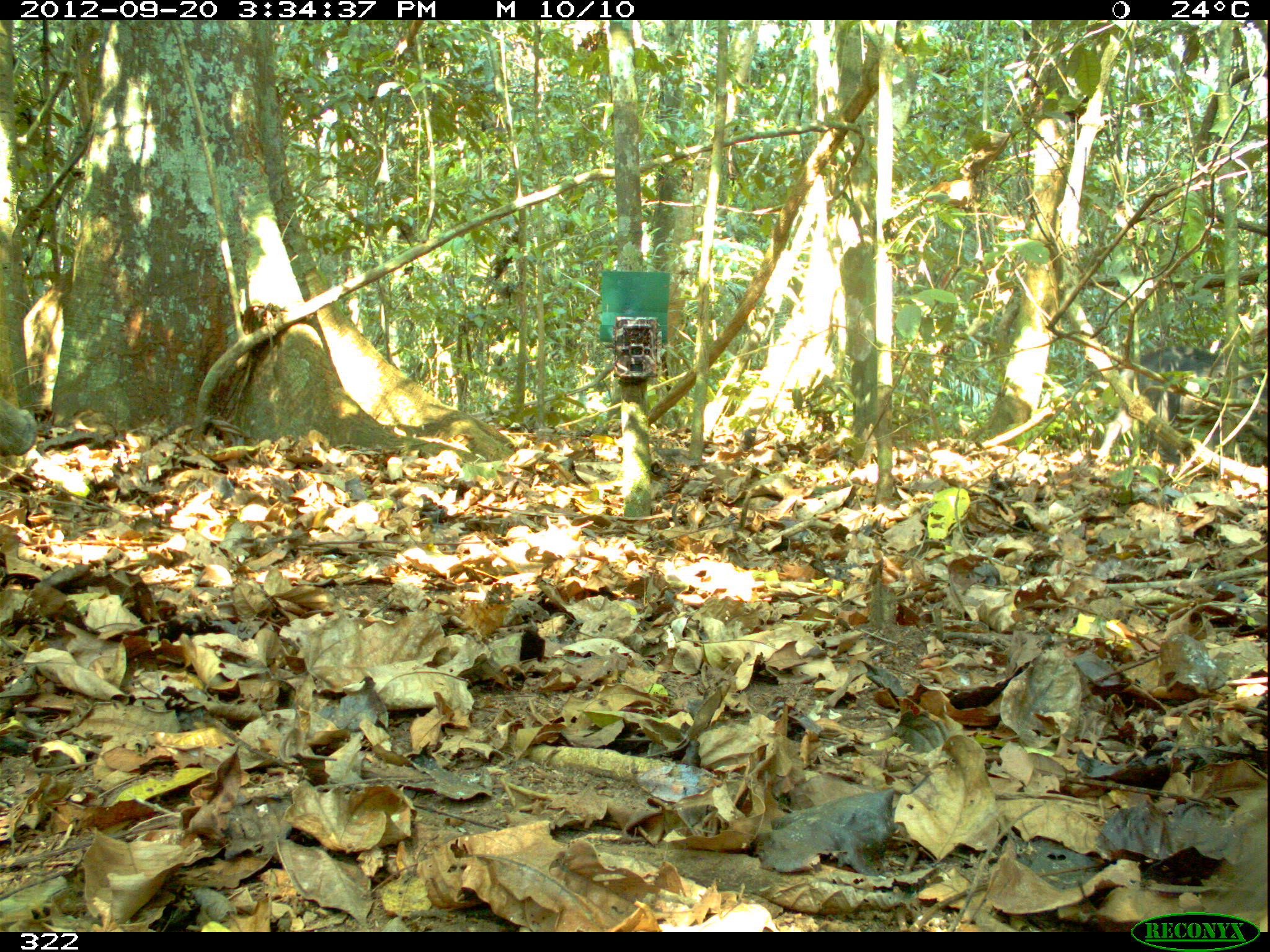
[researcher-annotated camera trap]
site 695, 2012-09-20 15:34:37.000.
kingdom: Animalia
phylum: Chordata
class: Mammalia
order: Artiodactyla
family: Tayassuidae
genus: Tayassu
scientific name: Tayassu pecari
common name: white-lipped peccary